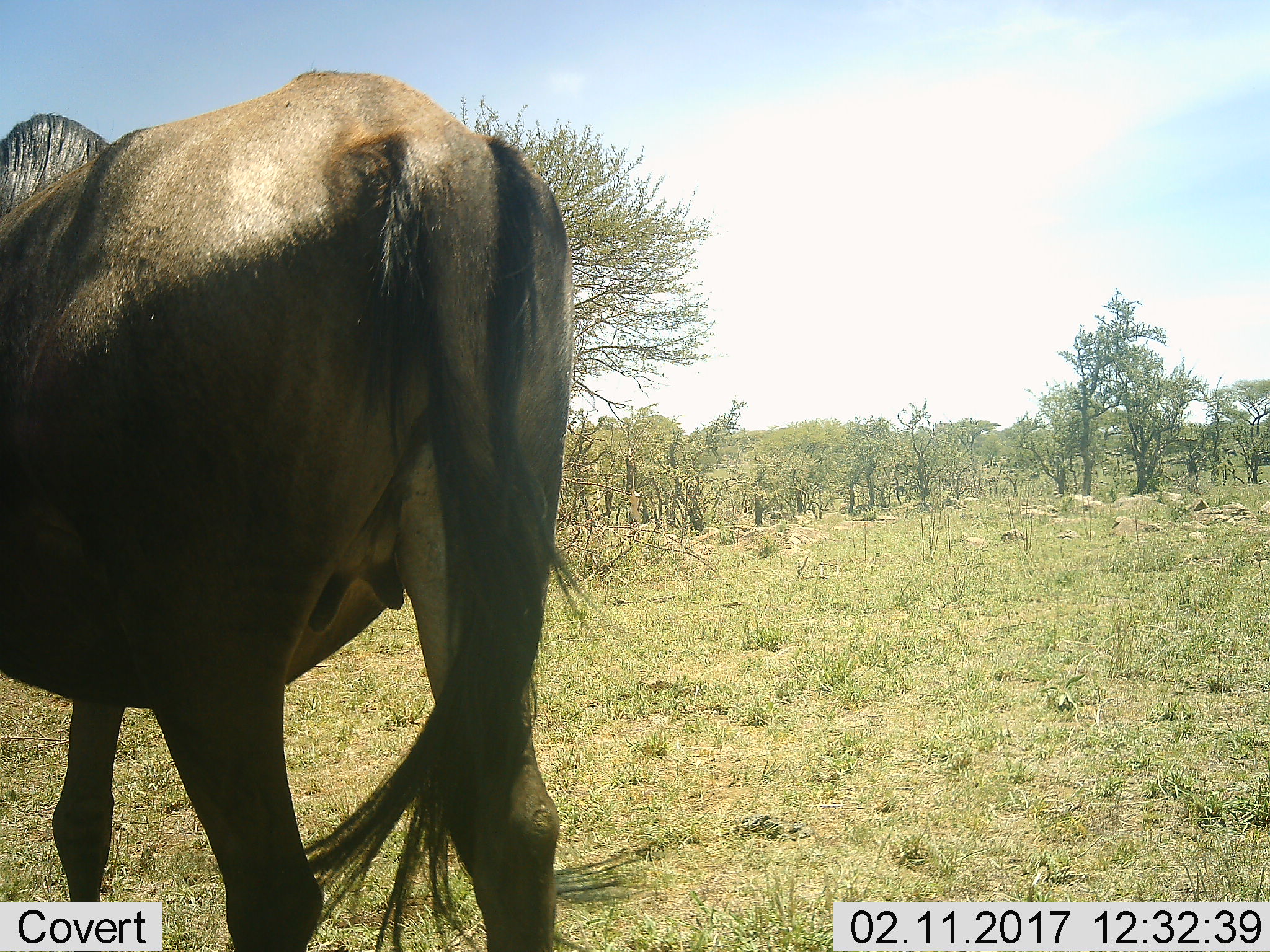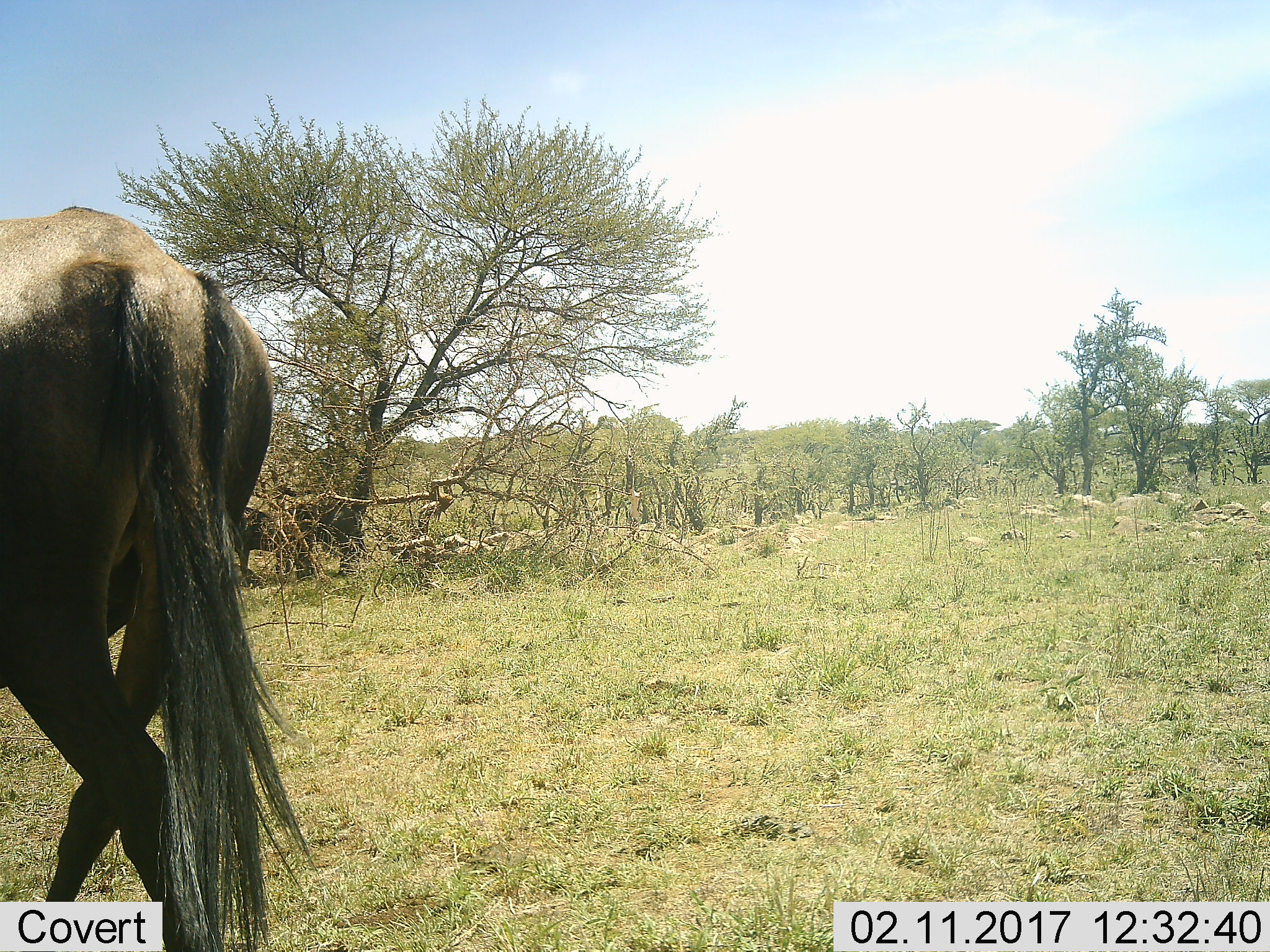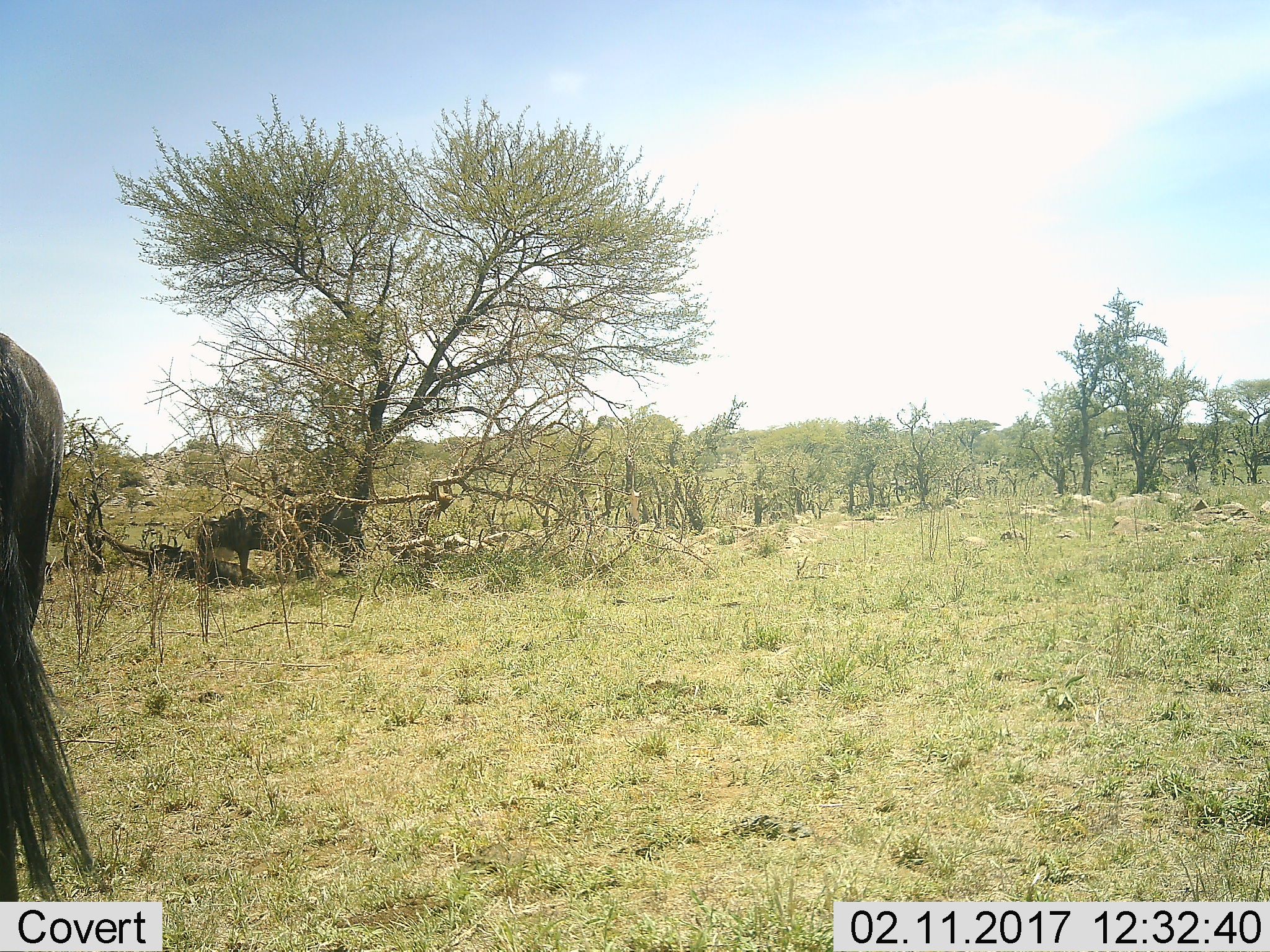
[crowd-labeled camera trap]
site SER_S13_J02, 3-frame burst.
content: unidentified animal